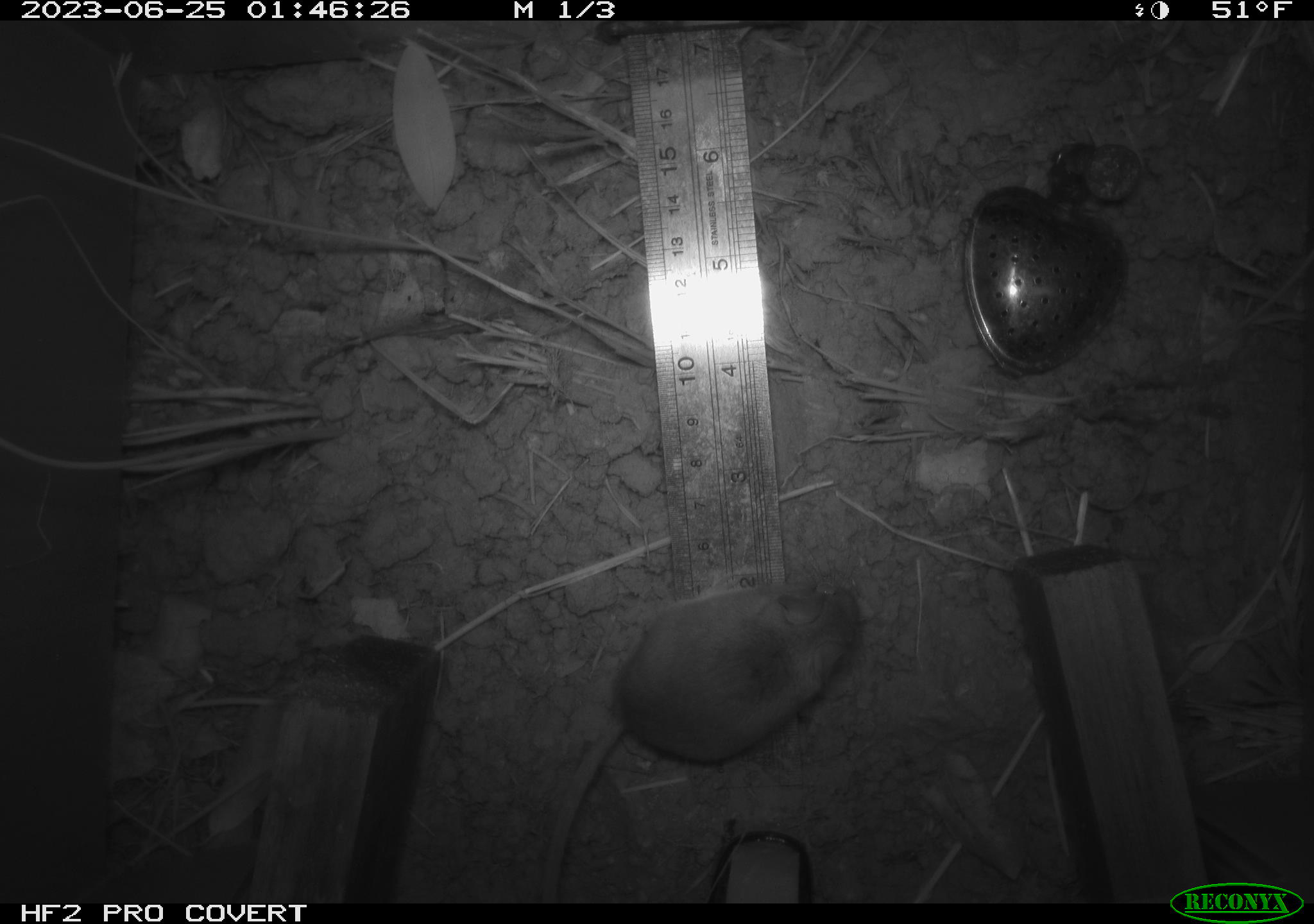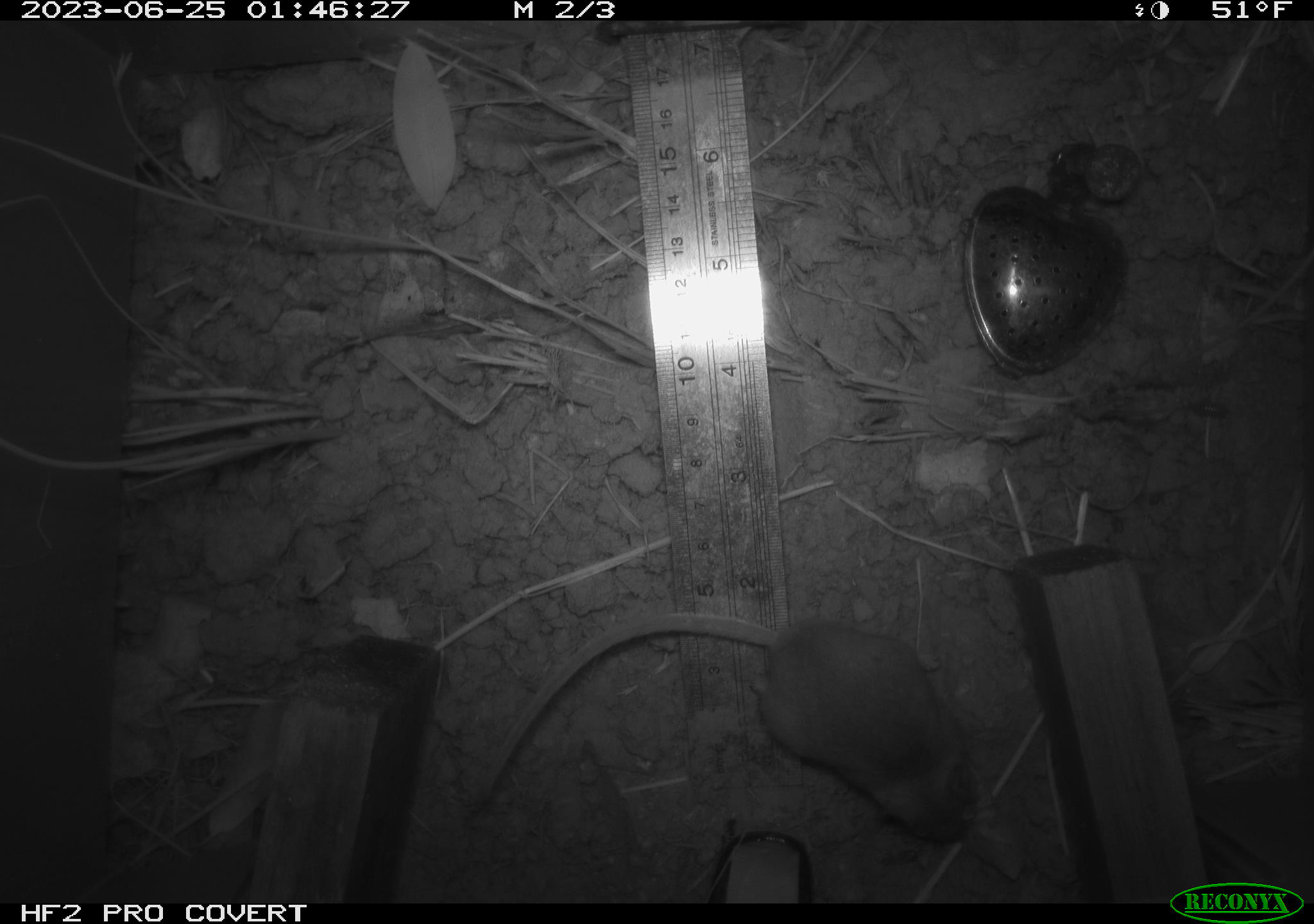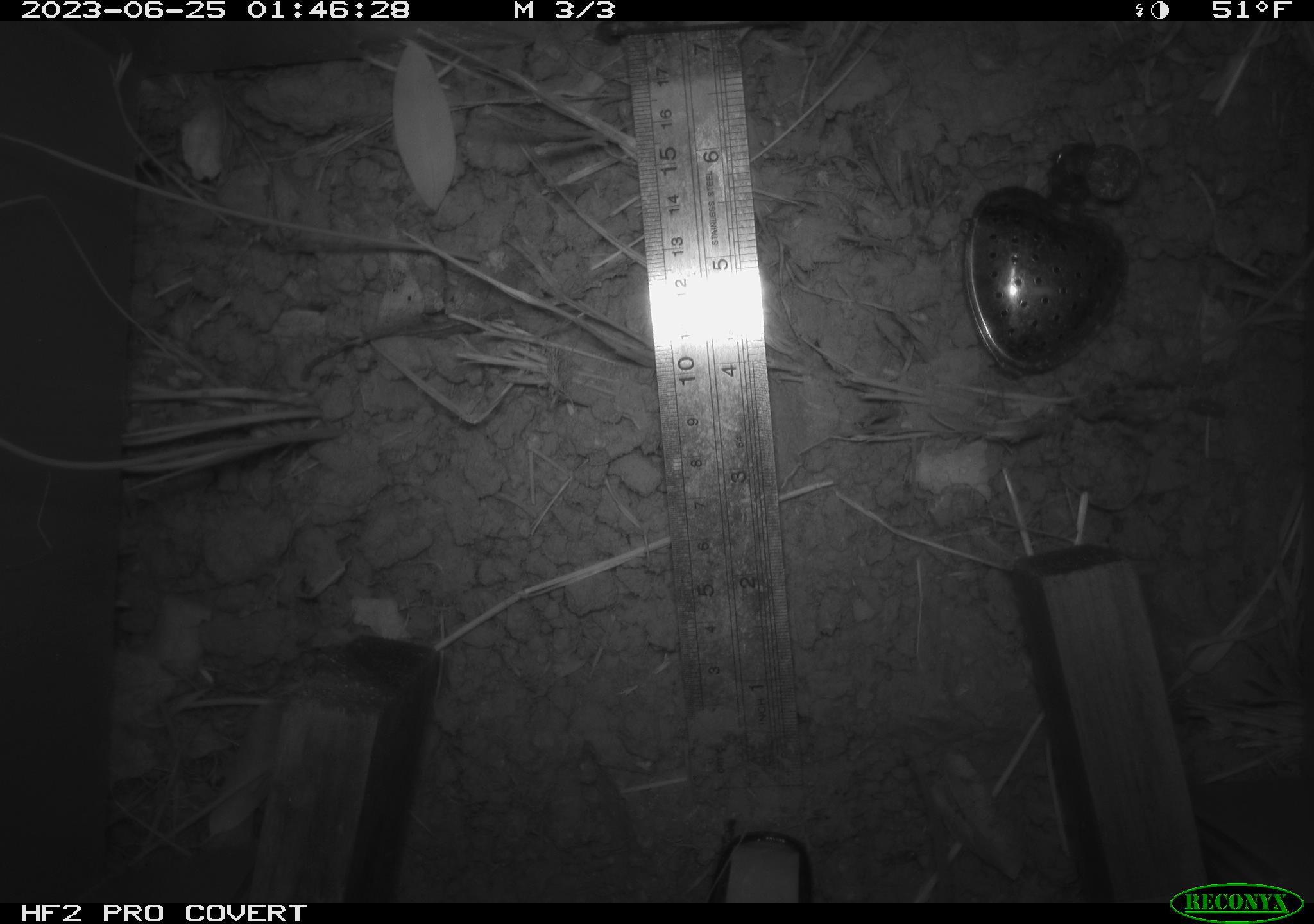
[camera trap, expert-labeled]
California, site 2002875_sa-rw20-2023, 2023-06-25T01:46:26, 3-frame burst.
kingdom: Animalia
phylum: Chordata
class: Mammalia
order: Rodentia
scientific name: Rodentia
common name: mouse species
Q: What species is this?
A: Mouse species (Rodentia).